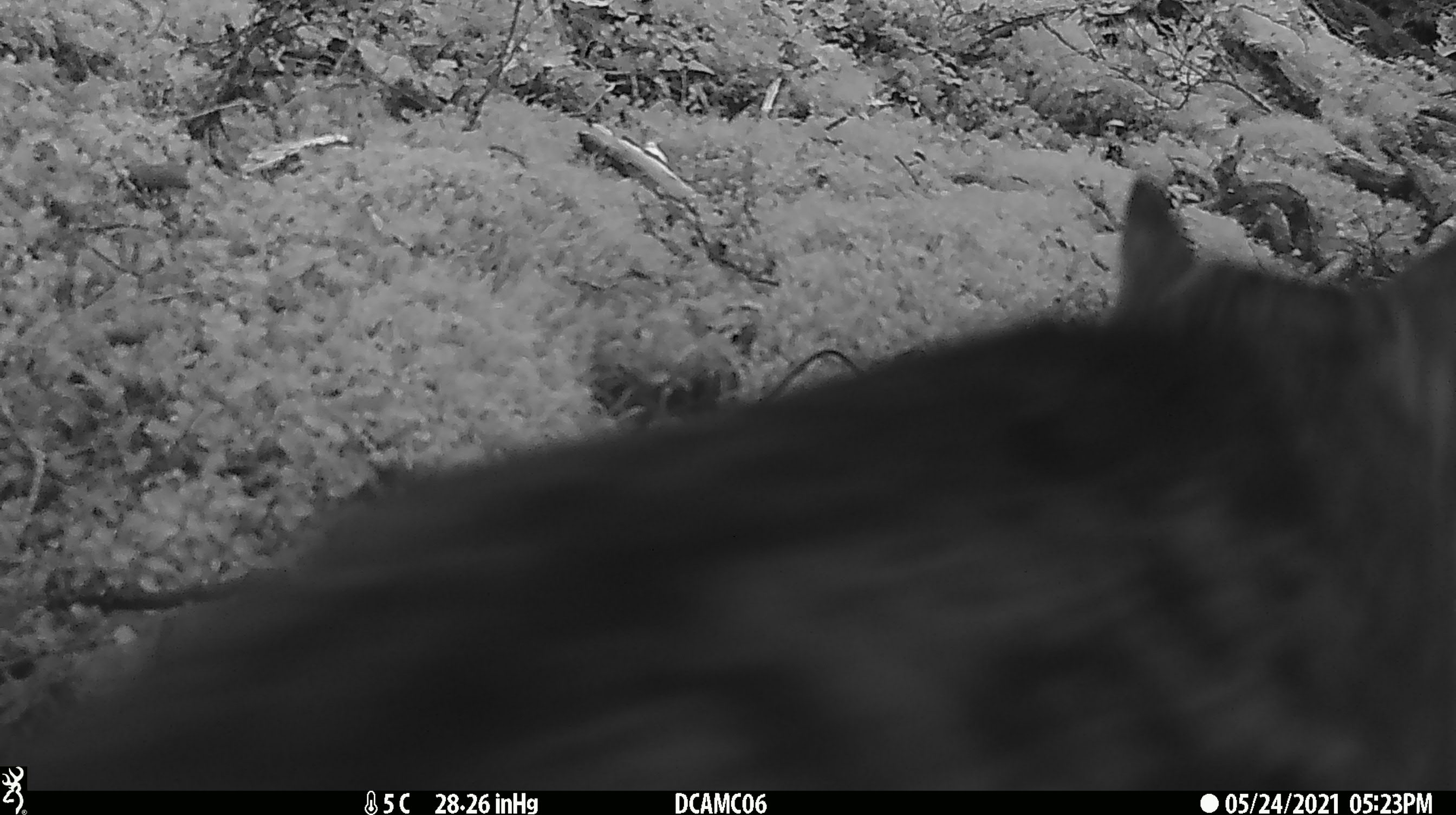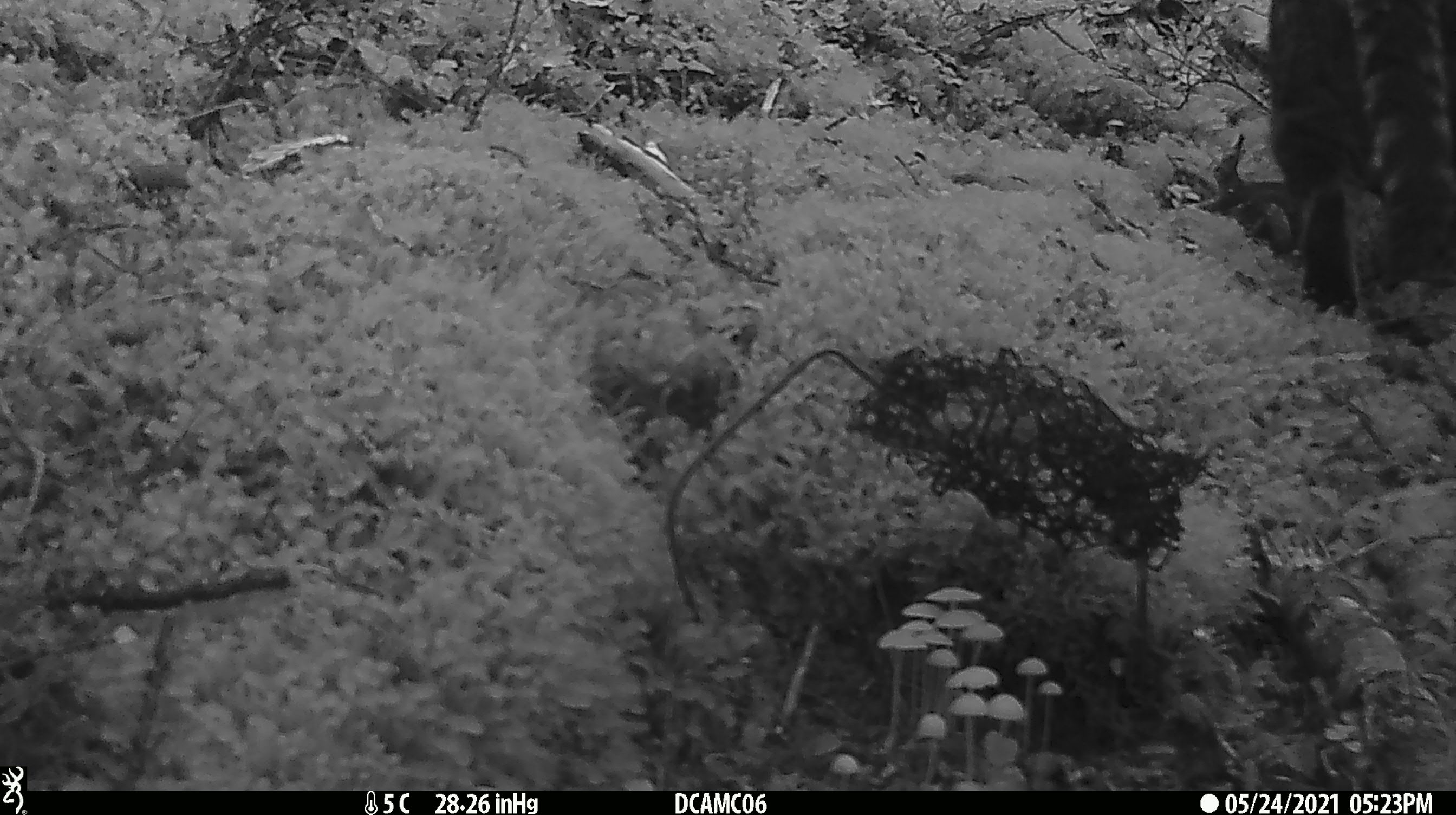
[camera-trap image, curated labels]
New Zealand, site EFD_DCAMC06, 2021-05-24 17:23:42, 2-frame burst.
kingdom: Animalia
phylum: Chordata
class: Mammalia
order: Carnivora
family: Felidae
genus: Felis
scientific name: Felis catus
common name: domestic cat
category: cat